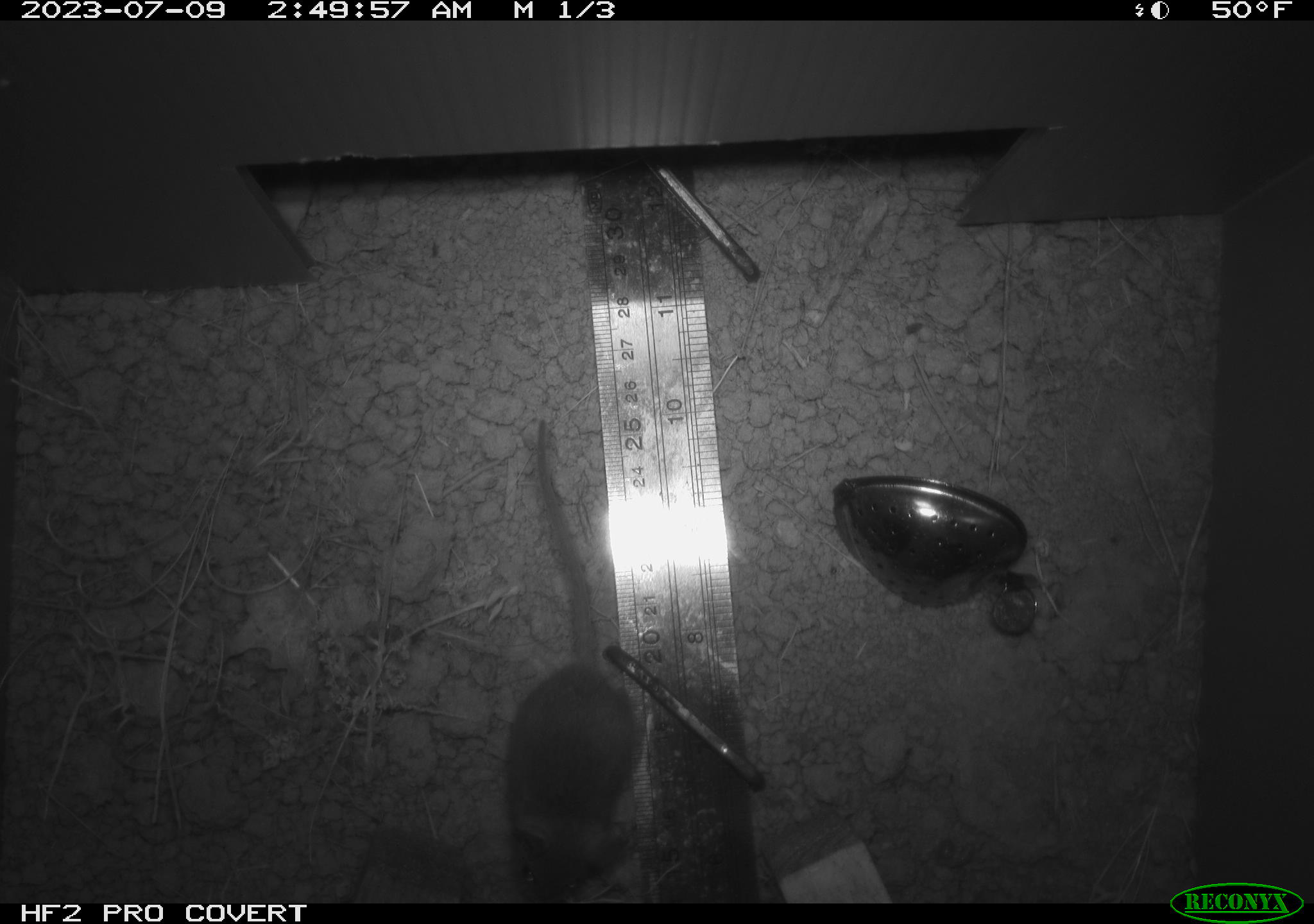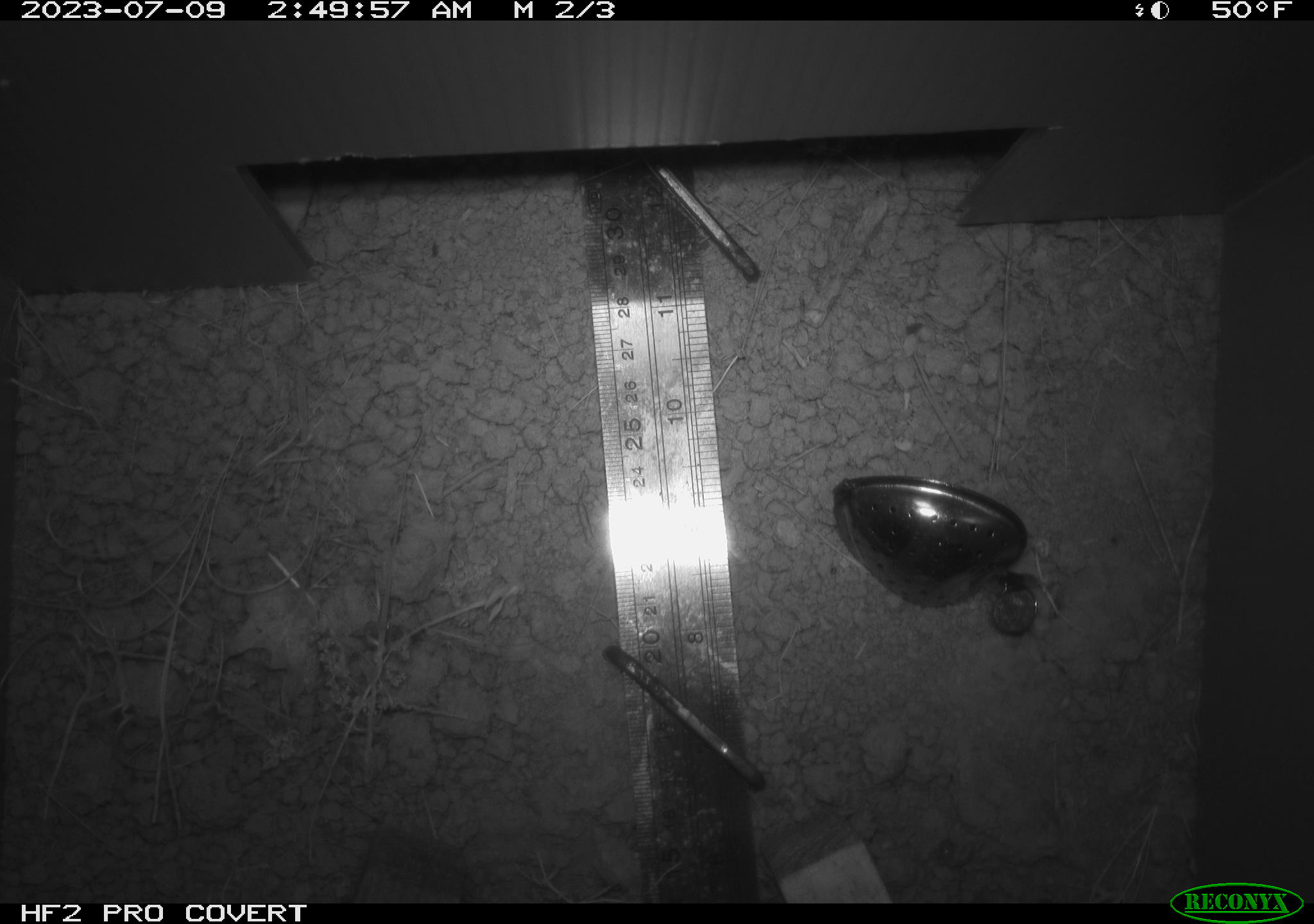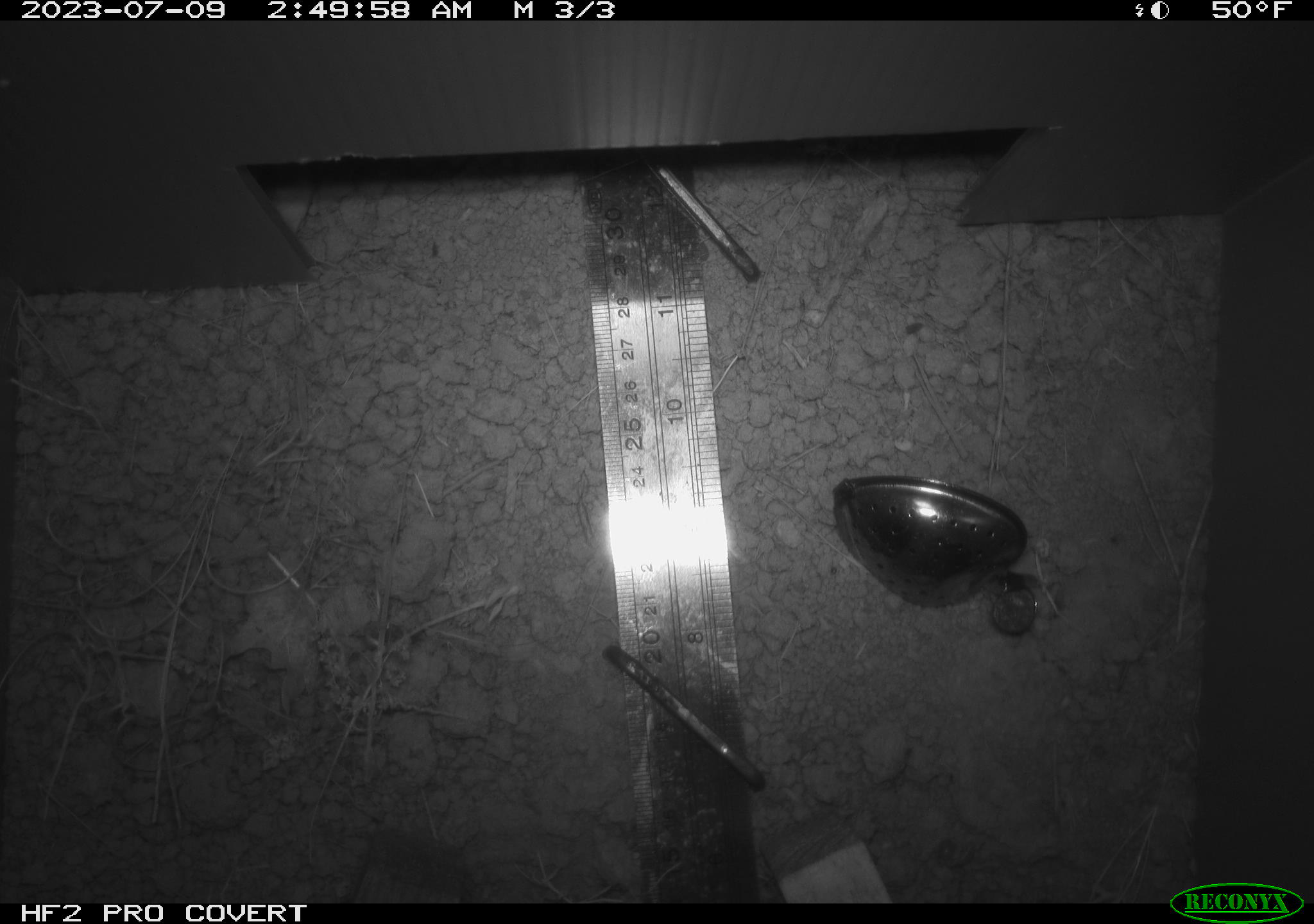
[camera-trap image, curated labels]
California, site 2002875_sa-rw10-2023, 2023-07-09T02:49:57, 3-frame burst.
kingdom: Animalia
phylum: Chordata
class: Mammalia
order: Rodentia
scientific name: Rodentia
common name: rodent